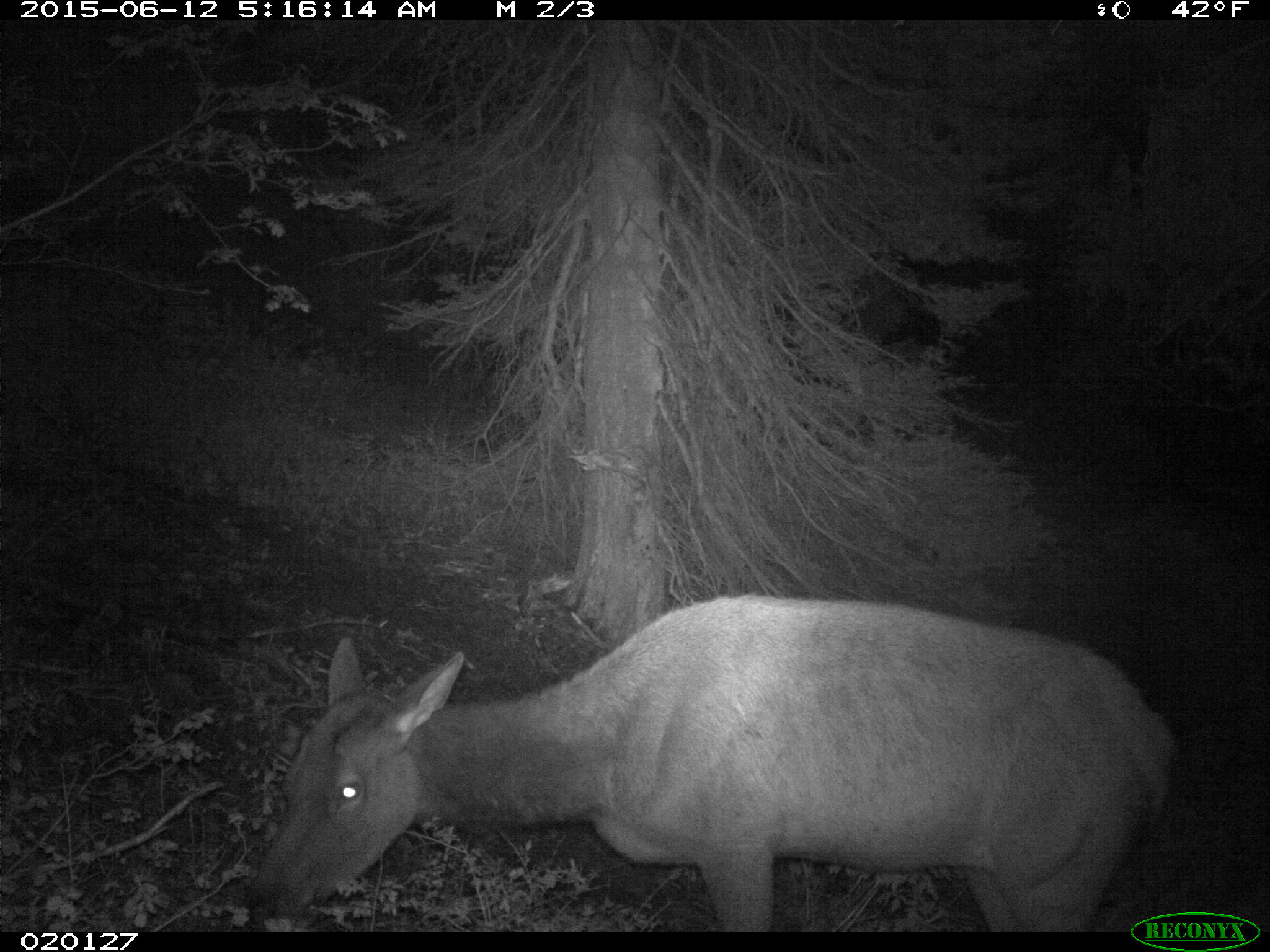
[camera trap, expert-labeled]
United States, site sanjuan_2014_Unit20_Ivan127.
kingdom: Animalia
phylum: Chordata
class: Mammalia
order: Artiodactyla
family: Cervidae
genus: Cervus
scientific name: Cervus elaphus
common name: red deer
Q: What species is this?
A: Cervus elaphus (red deer).